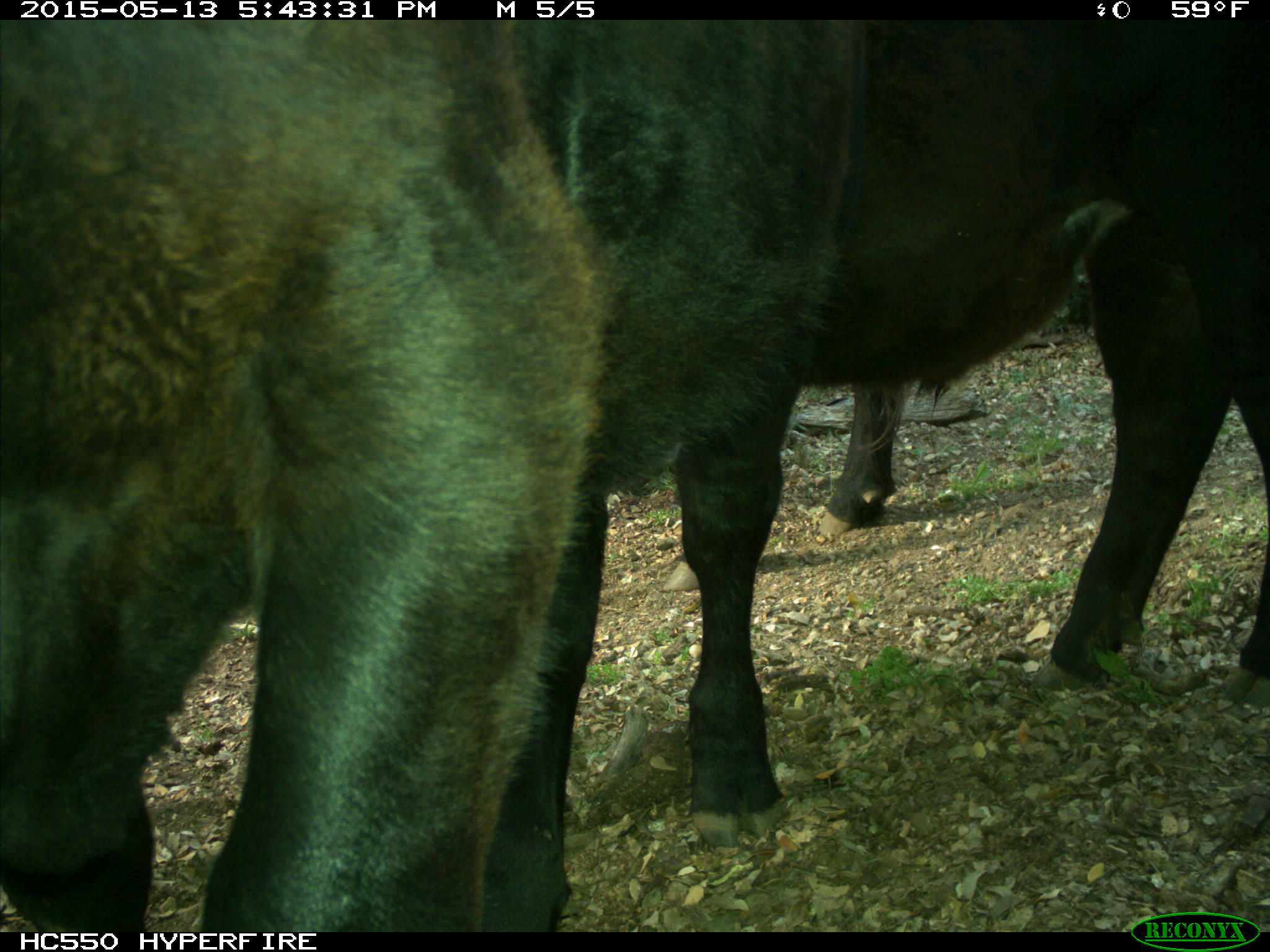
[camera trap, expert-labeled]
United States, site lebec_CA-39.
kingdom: Animalia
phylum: Chordata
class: Mammalia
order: Artiodactyla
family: Bovidae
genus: Bos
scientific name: Bos taurus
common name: domestic cow